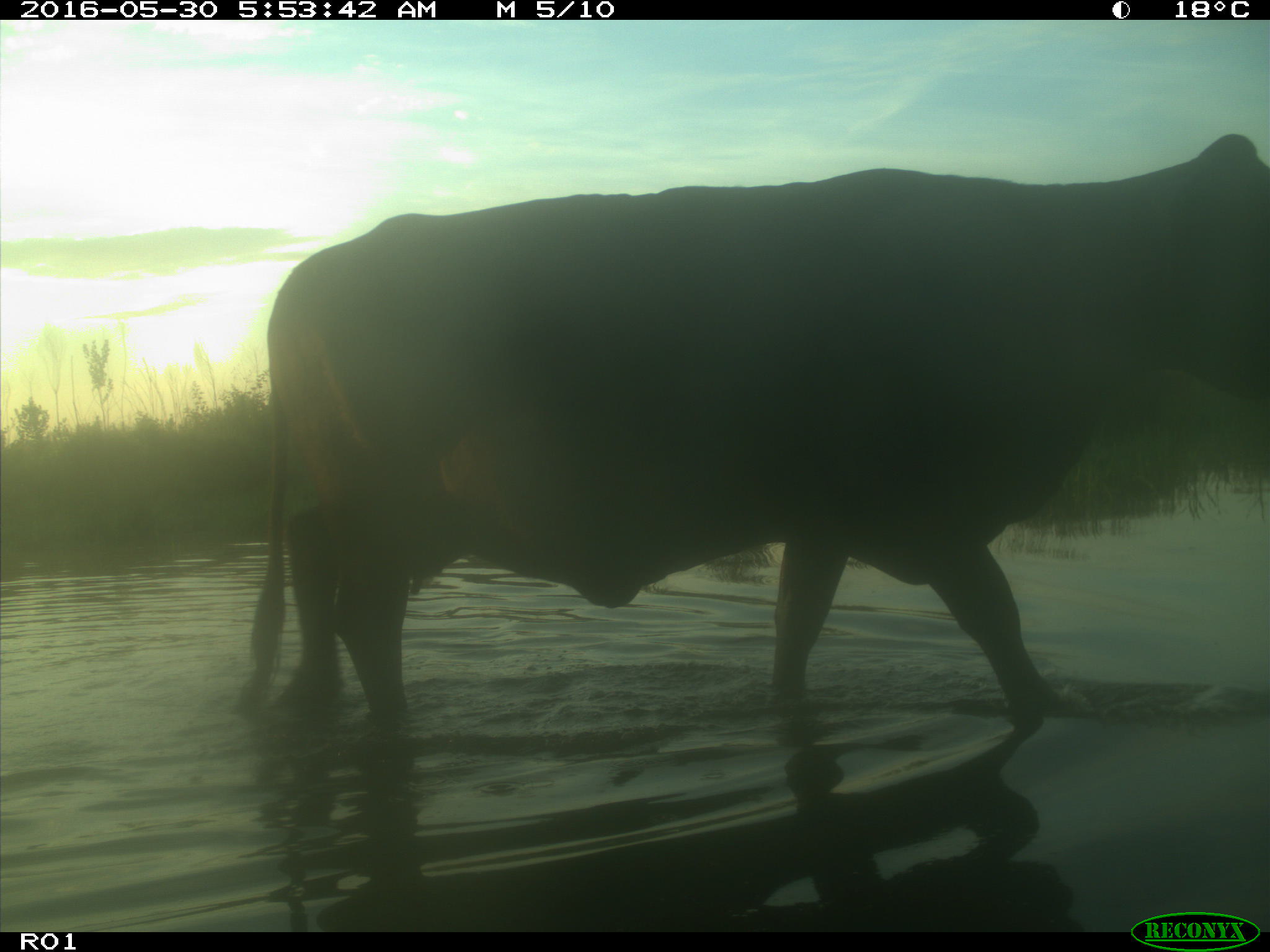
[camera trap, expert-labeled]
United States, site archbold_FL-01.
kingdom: Animalia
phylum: Chordata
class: Mammalia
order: Artiodactyla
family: Bovidae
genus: Bos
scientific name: Bos taurus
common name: domestic cow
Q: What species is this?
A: Bos taurus (domestic cow).